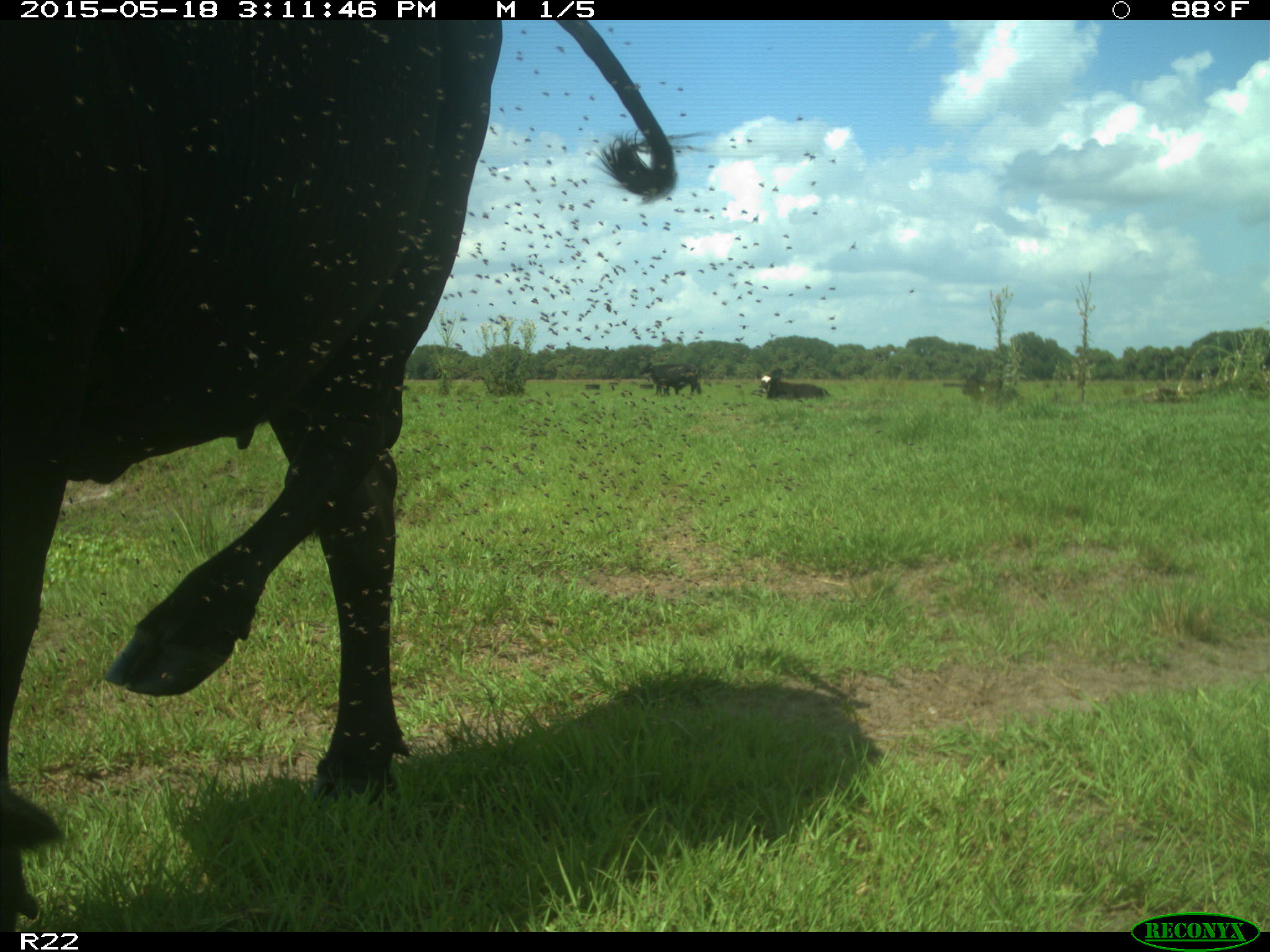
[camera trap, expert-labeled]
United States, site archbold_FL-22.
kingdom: Animalia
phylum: Chordata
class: Mammalia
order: Artiodactyla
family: Bovidae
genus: Bos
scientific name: Bos taurus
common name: domestic cow